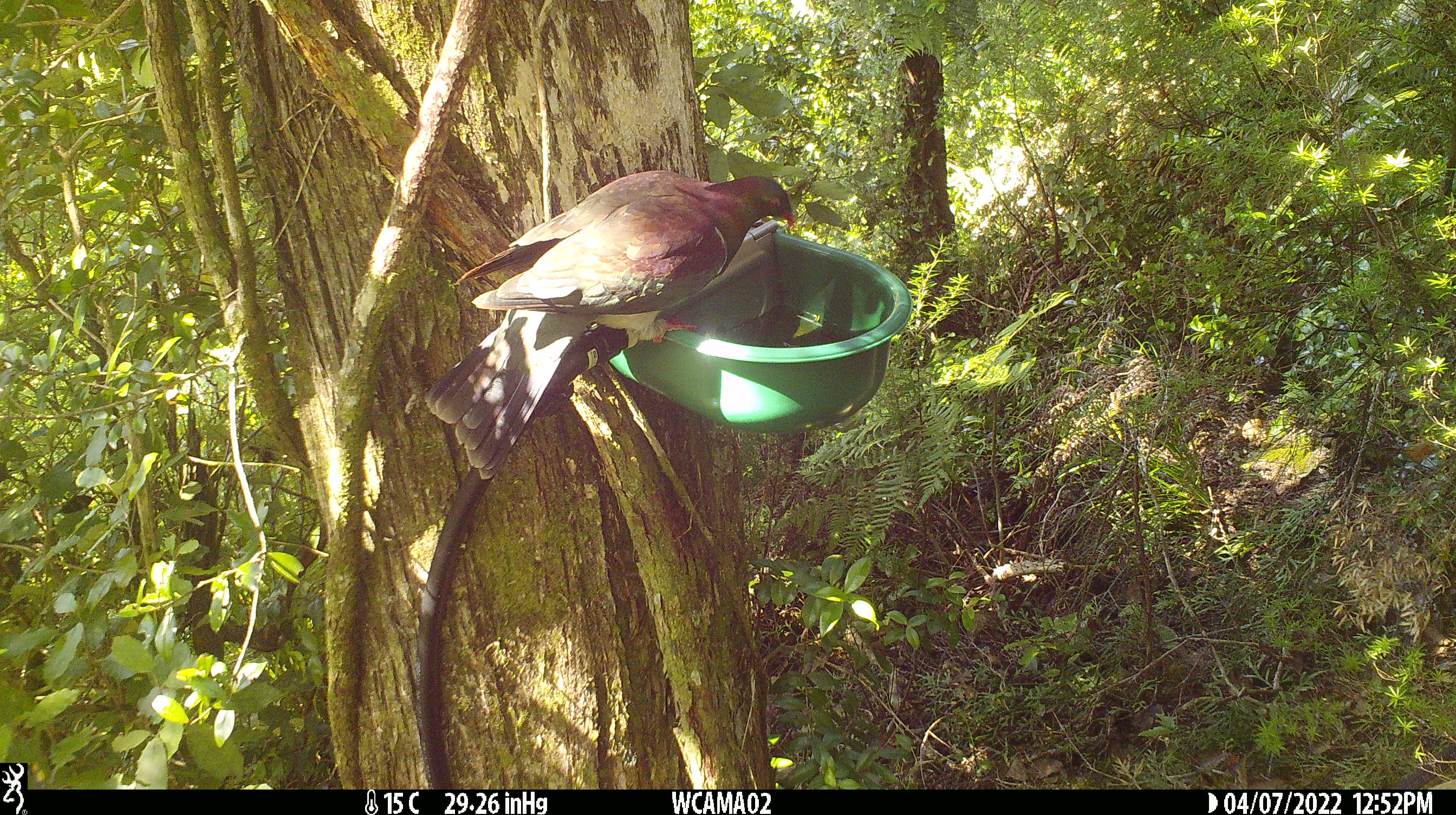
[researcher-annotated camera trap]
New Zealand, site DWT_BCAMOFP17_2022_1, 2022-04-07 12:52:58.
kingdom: Animalia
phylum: Chordata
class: Aves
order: Columbiformes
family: Columbidae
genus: Hemiphaga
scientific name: Hemiphaga novaeseelandiae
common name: new zealand pigeon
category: kereru